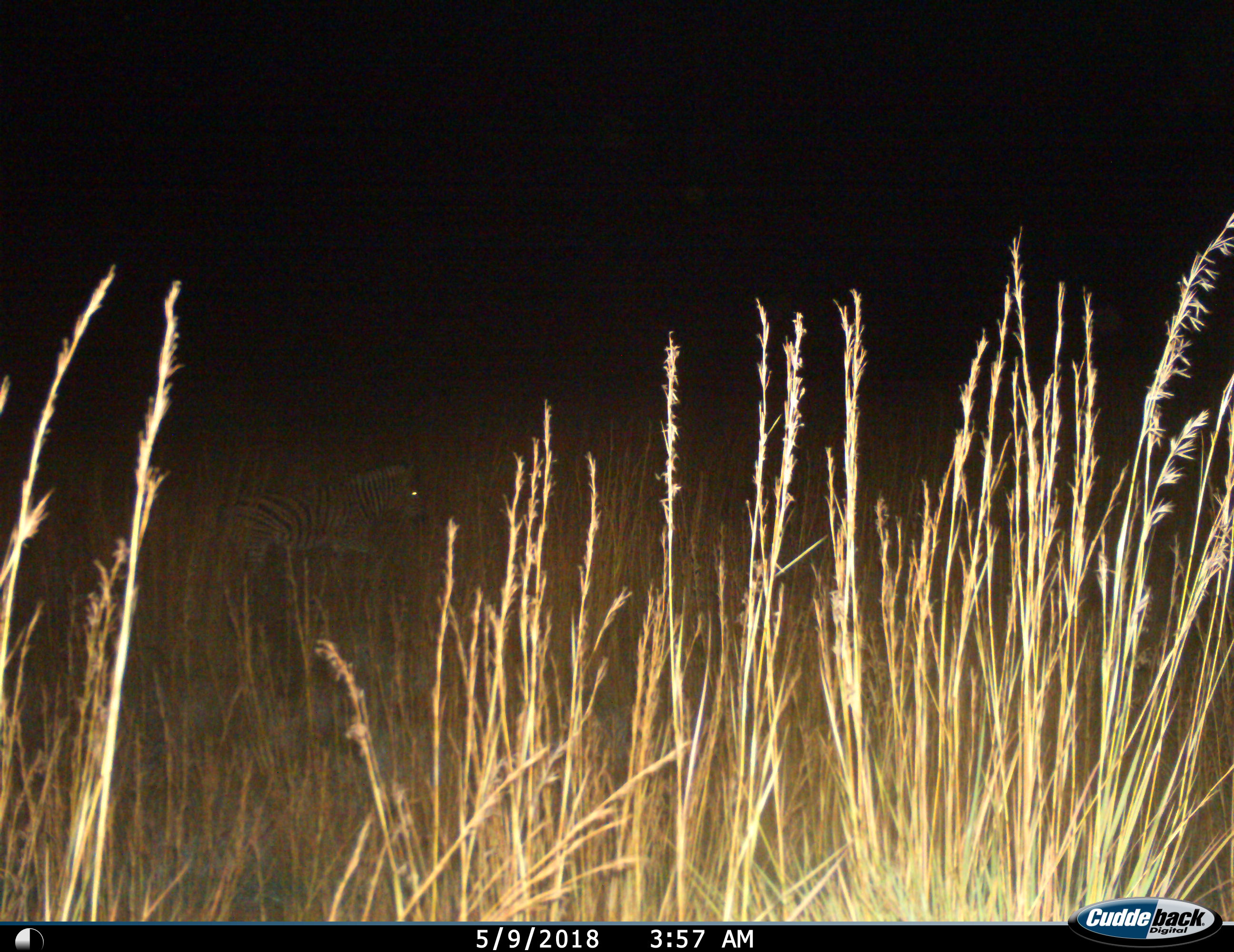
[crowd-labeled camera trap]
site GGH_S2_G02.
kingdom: Animalia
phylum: Chordata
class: Mammalia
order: Perissodactyla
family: Equidae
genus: Equus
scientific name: Equus quagga burchellii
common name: burchell's zebra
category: zebraburchells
Zebraburchells (burchell's zebra) (Equus quagga burchellii), count 1. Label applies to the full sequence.